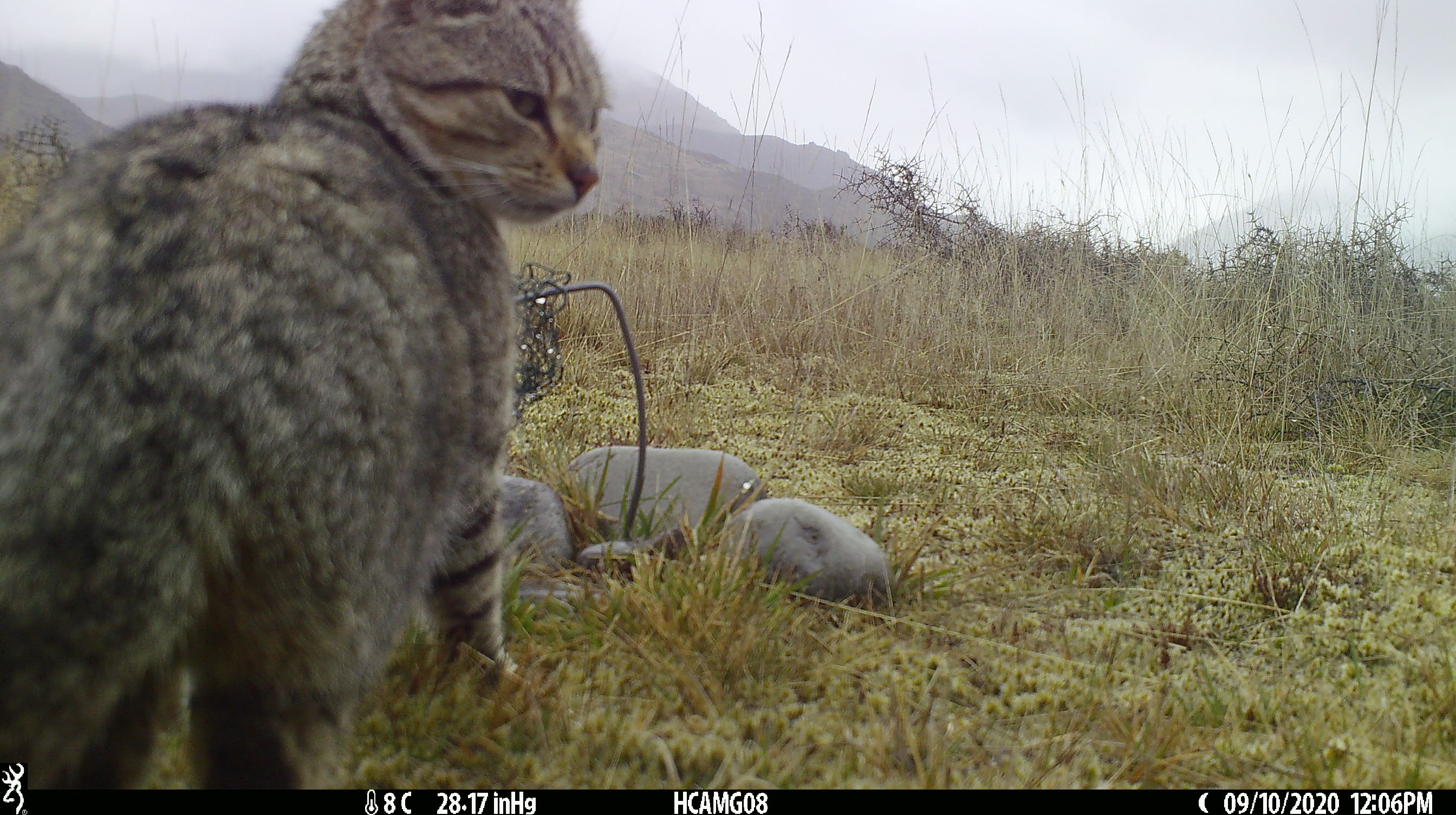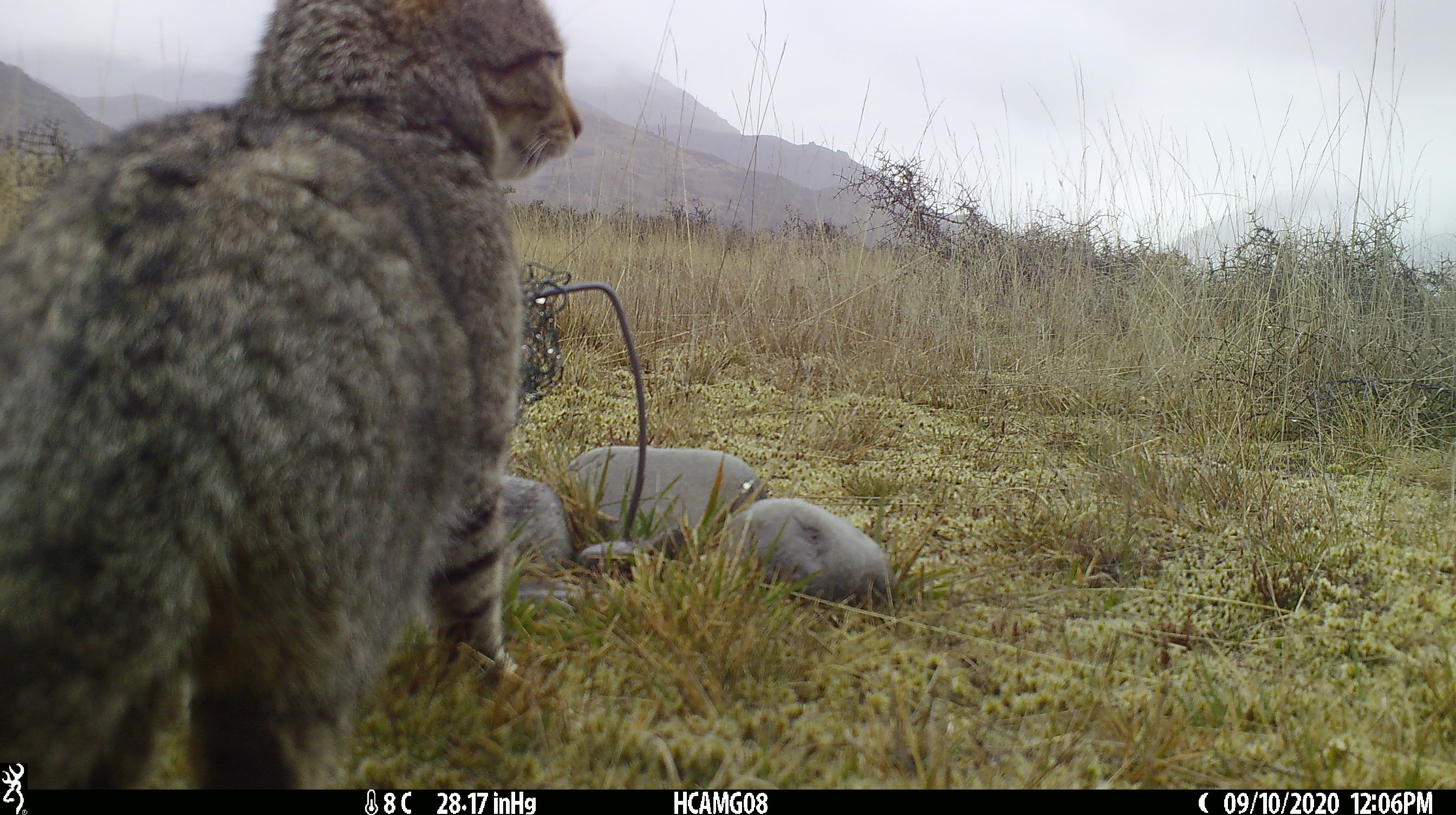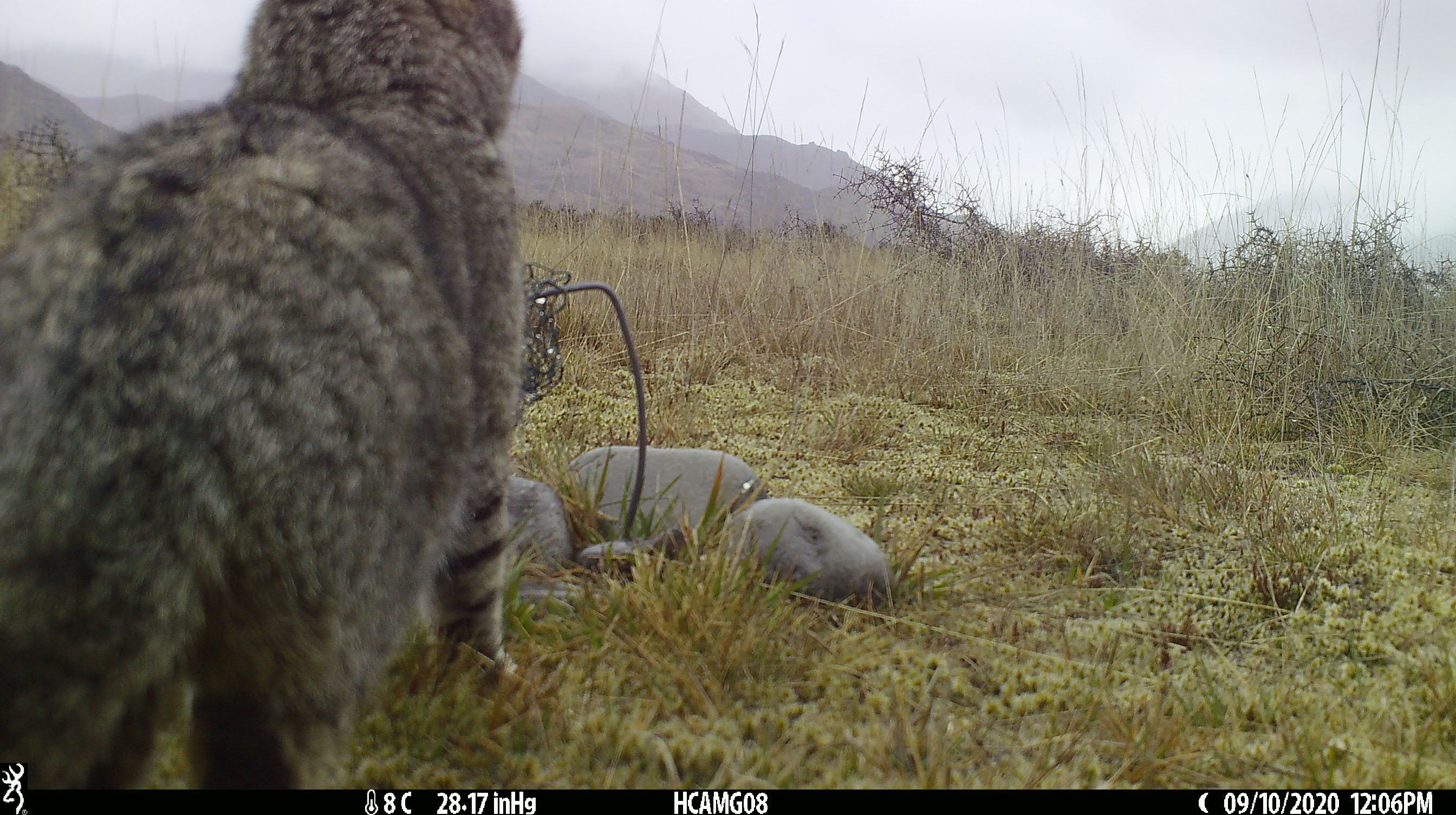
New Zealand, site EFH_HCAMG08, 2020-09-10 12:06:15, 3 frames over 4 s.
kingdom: Animalia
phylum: Chordata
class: Mammalia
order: Carnivora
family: Felidae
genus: Felis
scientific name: Felis catus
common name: domestic cat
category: cat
Cat (domestic cat) (Felis catus).